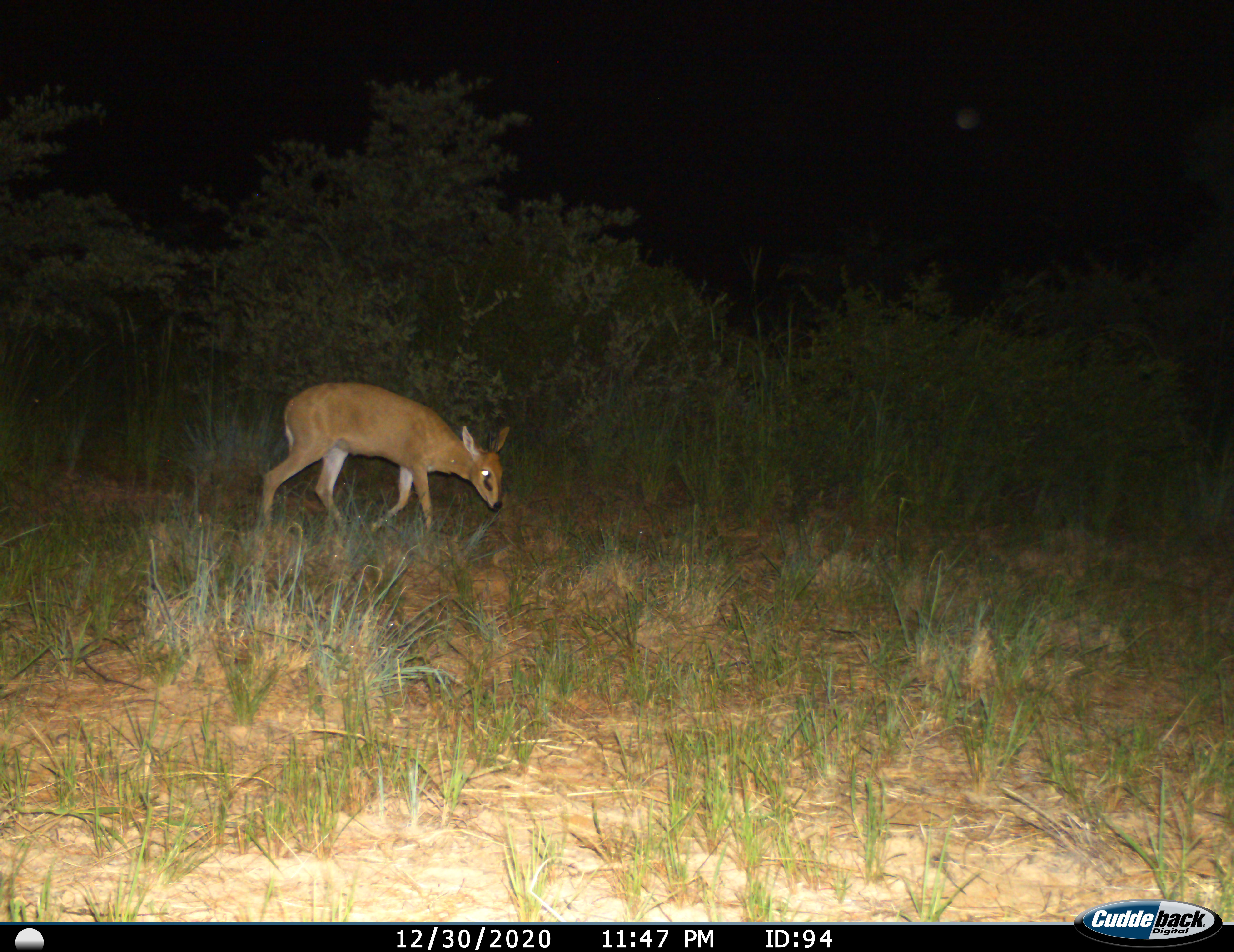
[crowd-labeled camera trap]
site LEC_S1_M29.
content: unidentified animal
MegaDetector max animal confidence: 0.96